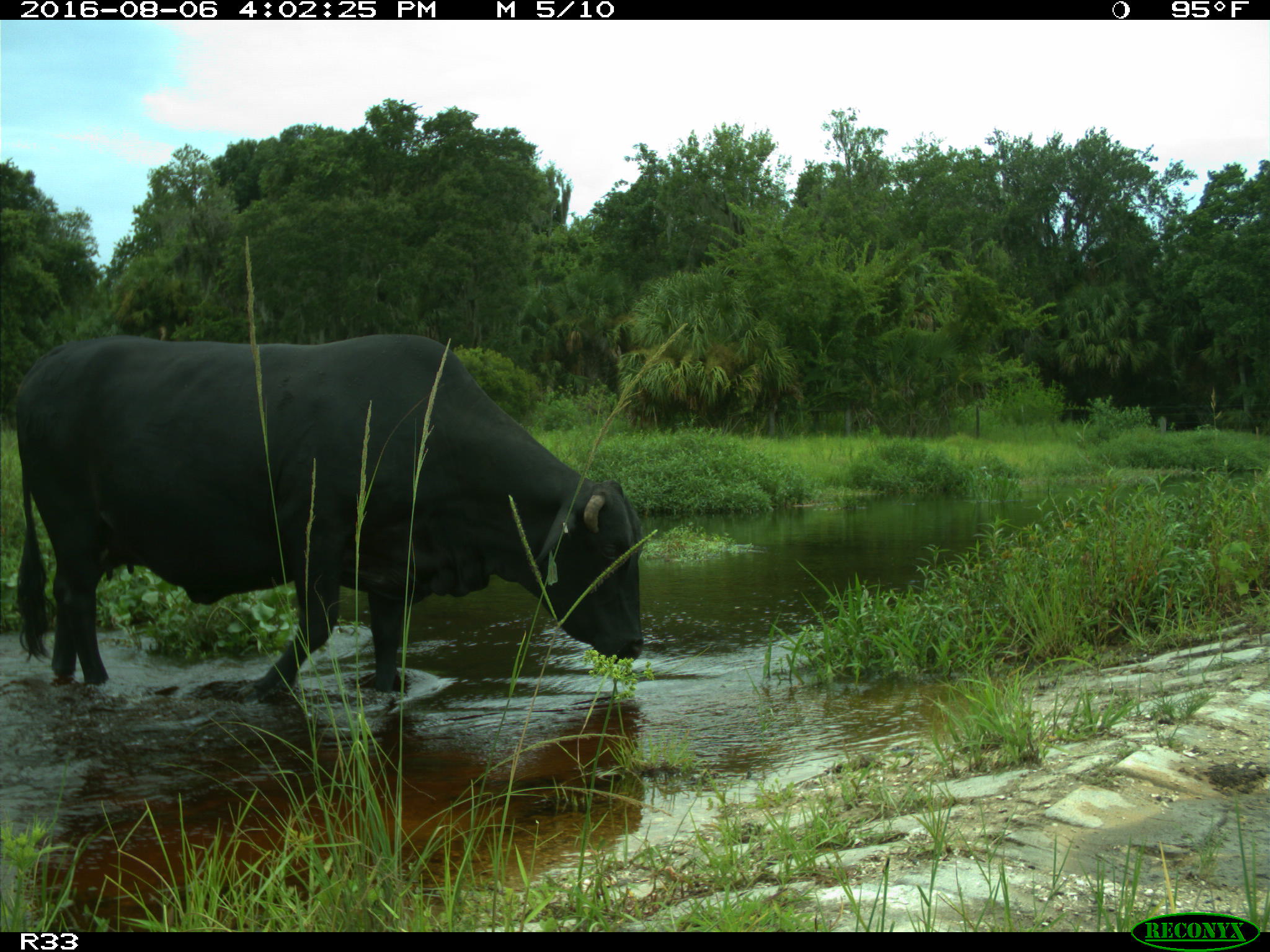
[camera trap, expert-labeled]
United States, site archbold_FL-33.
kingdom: Animalia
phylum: Chordata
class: Mammalia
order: Artiodactyla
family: Bovidae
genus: Bos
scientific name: Bos taurus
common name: domestic cow